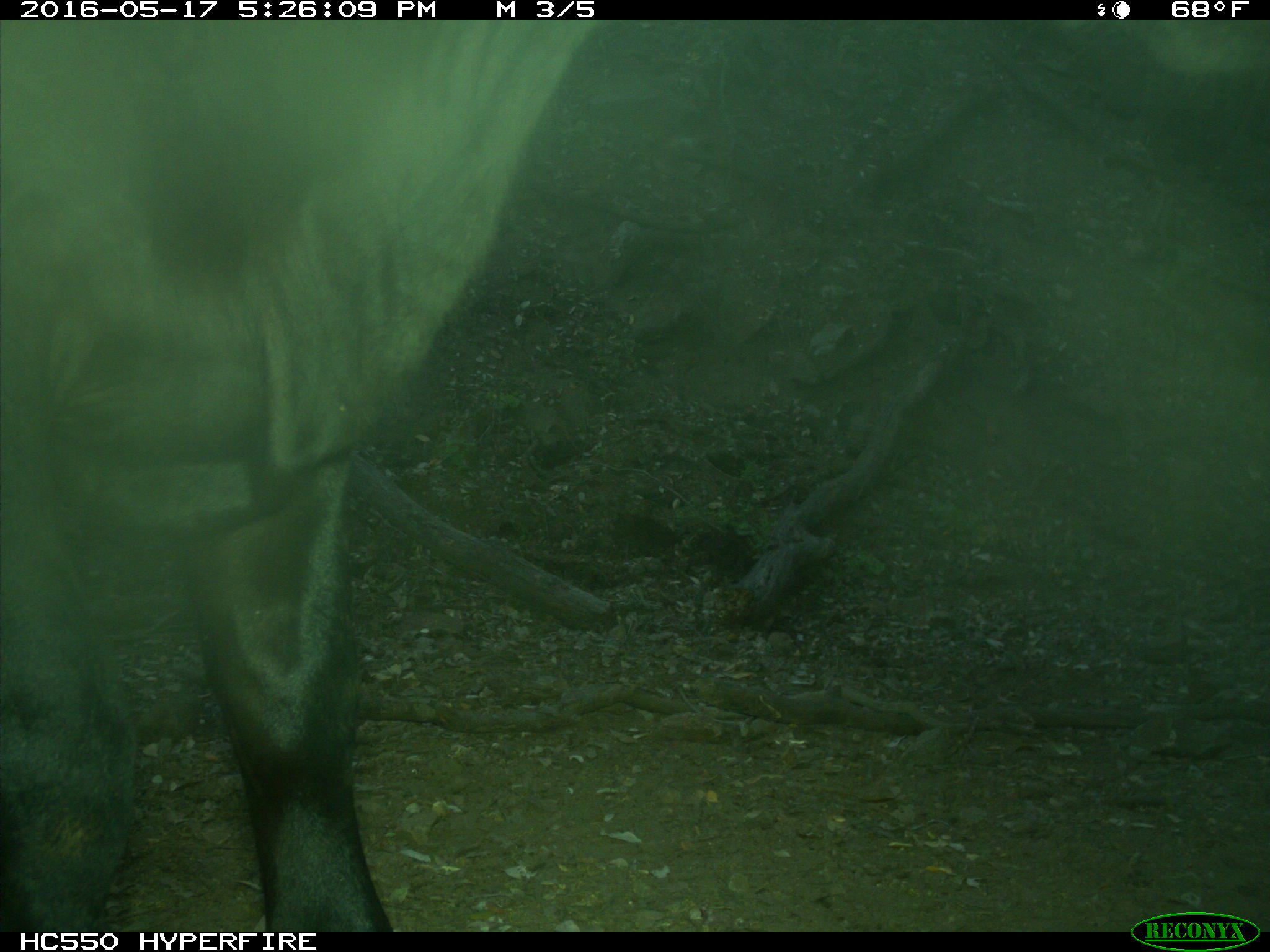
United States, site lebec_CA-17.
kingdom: Animalia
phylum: Chordata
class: Mammalia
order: Artiodactyla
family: Bovidae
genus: Bos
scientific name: Bos taurus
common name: domestic cow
Bos taurus (domestic cow).